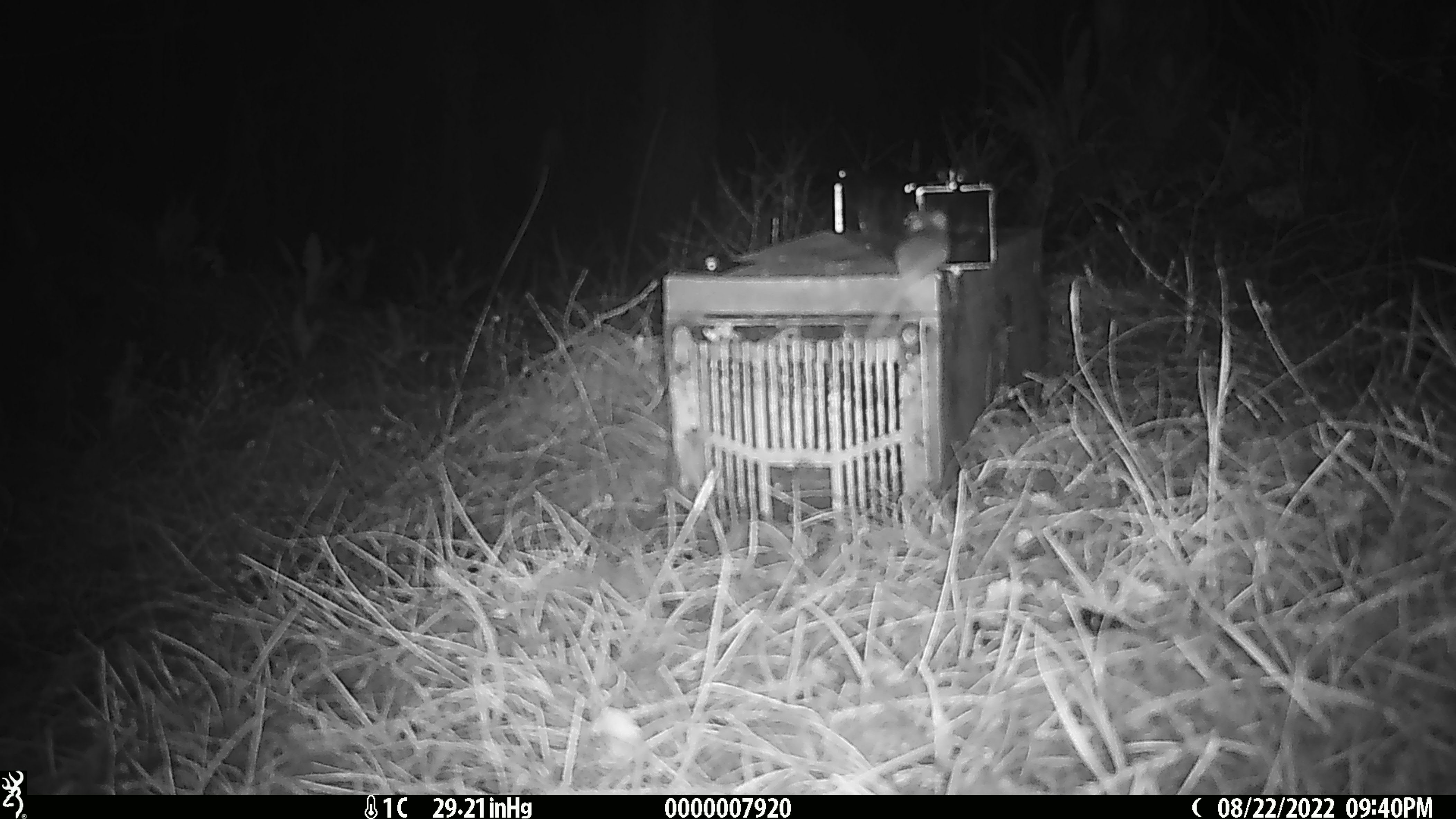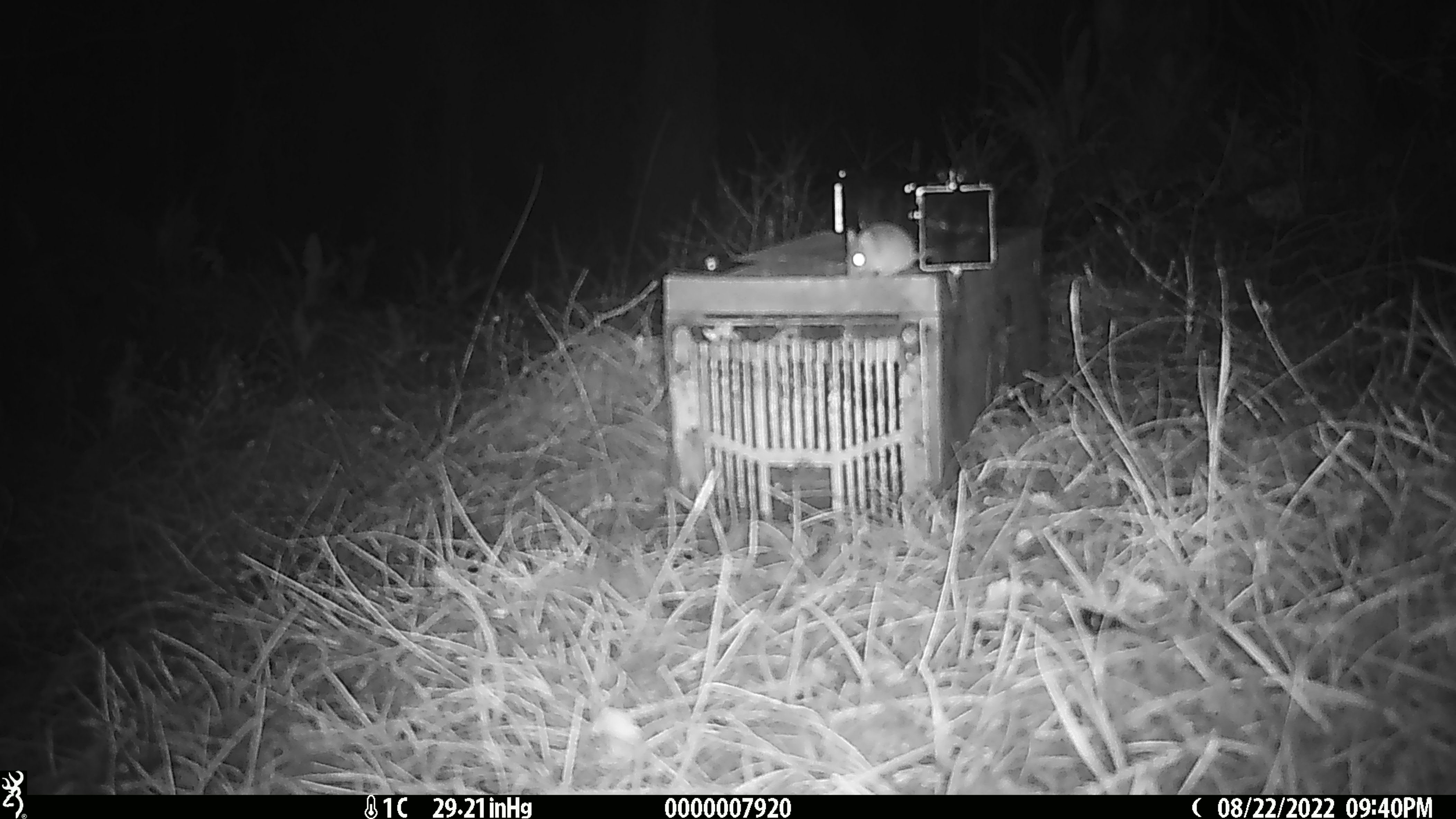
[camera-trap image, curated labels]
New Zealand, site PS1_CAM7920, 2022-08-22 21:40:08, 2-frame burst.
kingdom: Animalia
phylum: Chordata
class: Mammalia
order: Rodentia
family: Muridae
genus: Mus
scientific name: Mus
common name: mouse